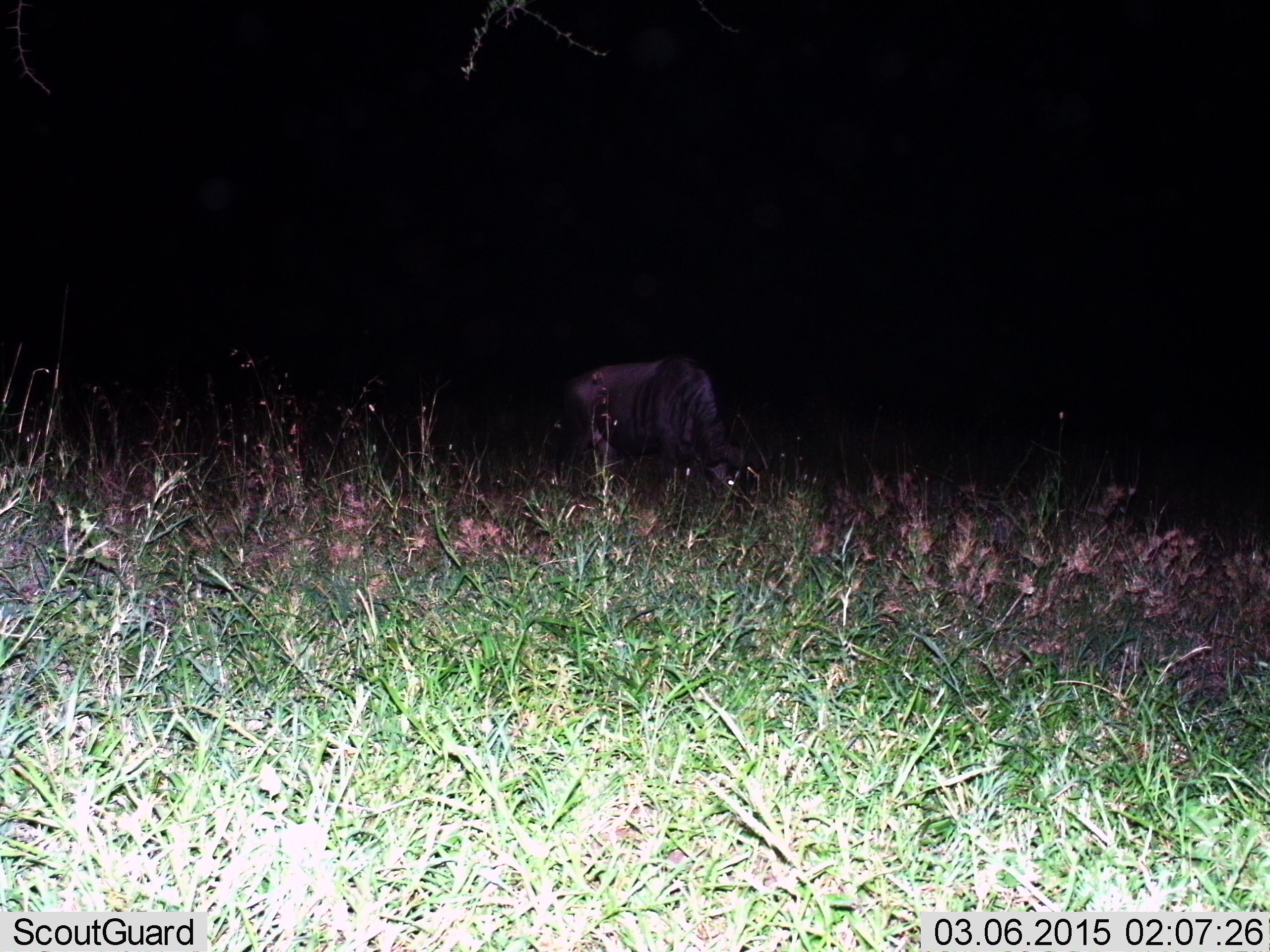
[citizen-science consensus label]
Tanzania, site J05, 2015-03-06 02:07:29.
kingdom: Animalia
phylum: Chordata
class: Mammalia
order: Artiodactyla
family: Bovidae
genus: Connochaetes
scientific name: Connochaetes taurinus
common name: blue wildebeest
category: wildebeest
Wildebeest (blue wildebeest) (Connochaetes taurinus), count 1. Behavior (volunteer vote fractions): standing 38%, resting 0%, moving 0%, interacting 0%. Young present (vote fraction): 0%. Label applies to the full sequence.